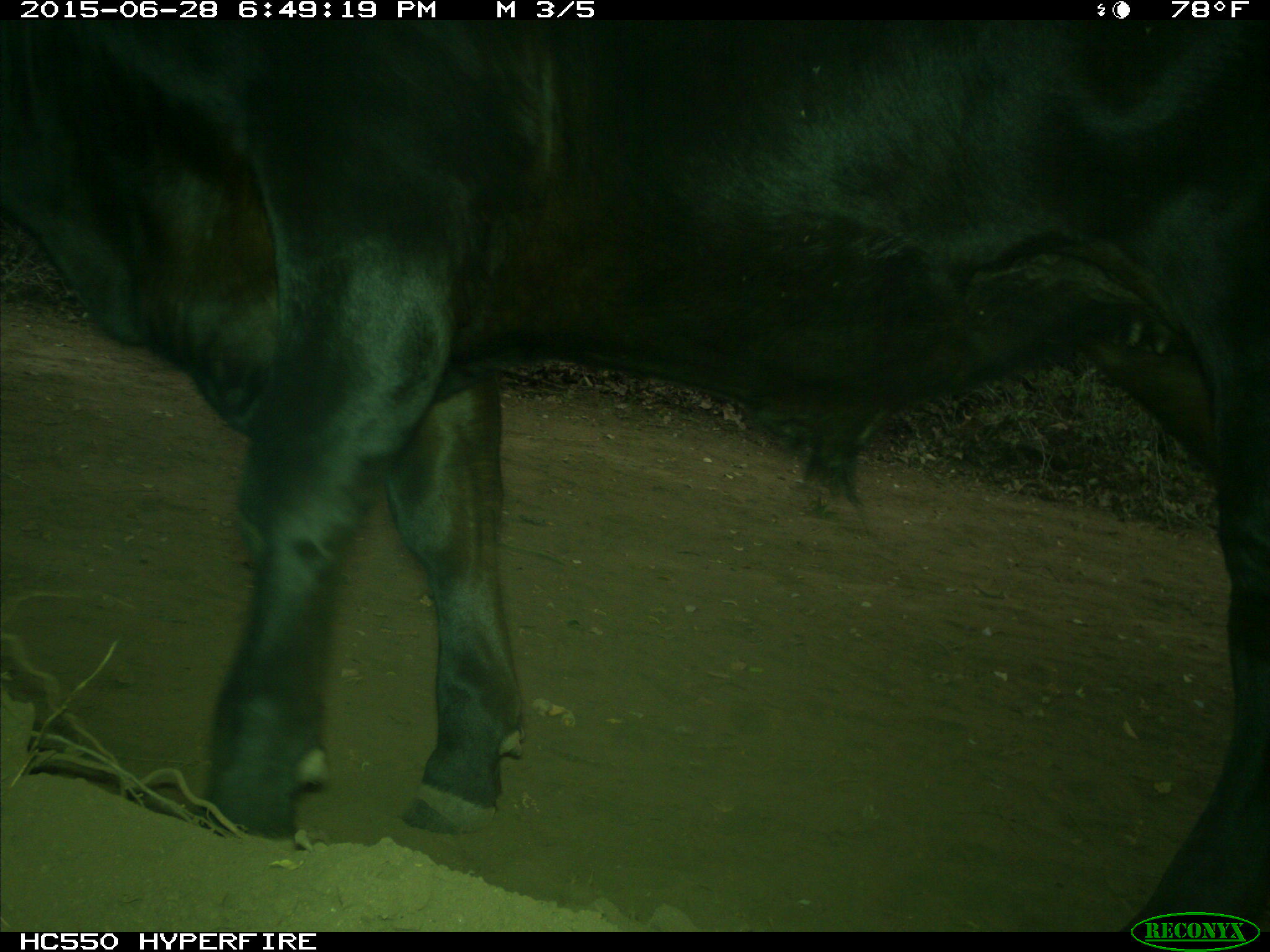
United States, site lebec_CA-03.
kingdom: Animalia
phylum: Chordata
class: Mammalia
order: Artiodactyla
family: Bovidae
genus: Bos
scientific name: Bos taurus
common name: domestic cow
Bos taurus (domestic cow).